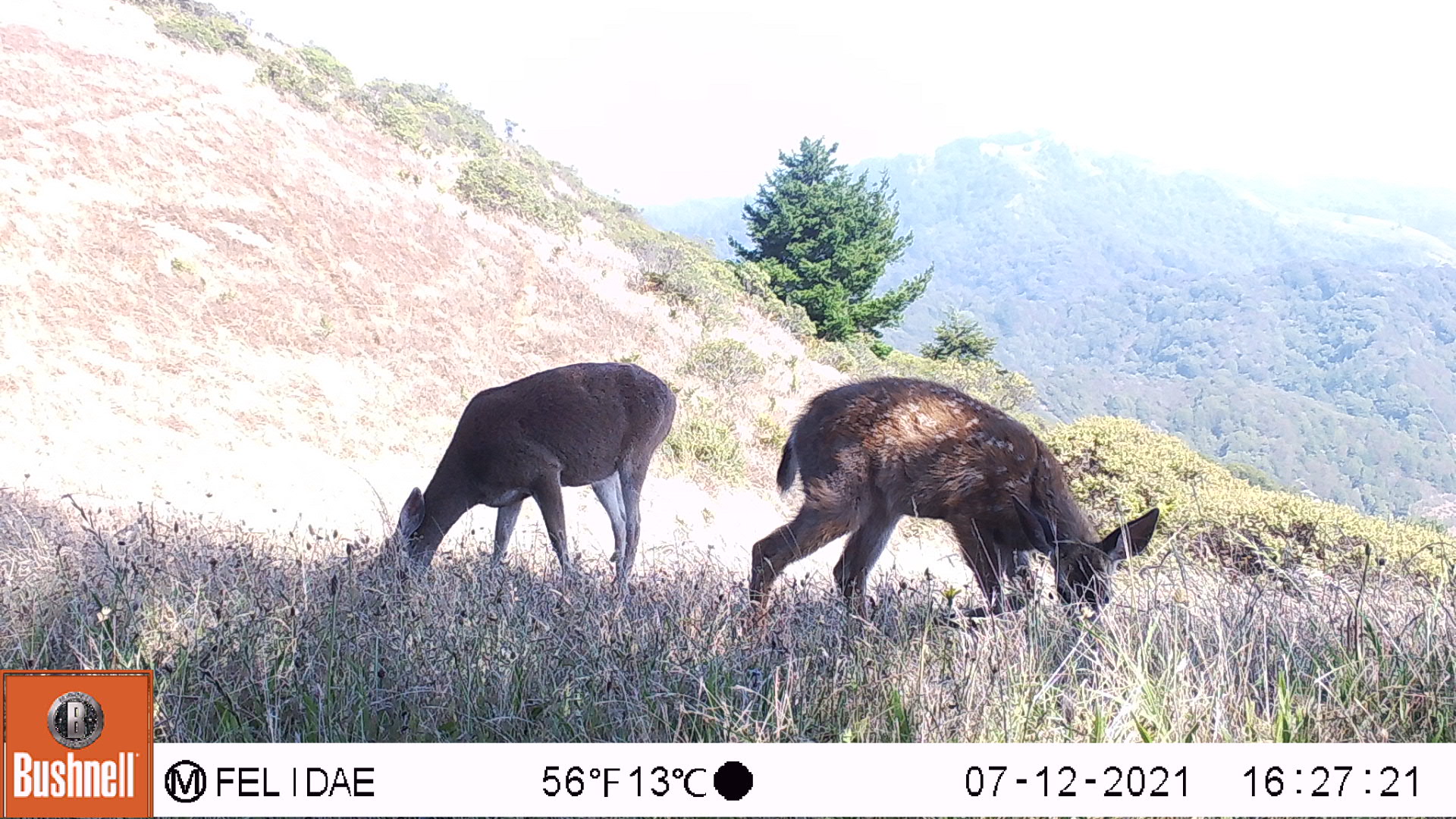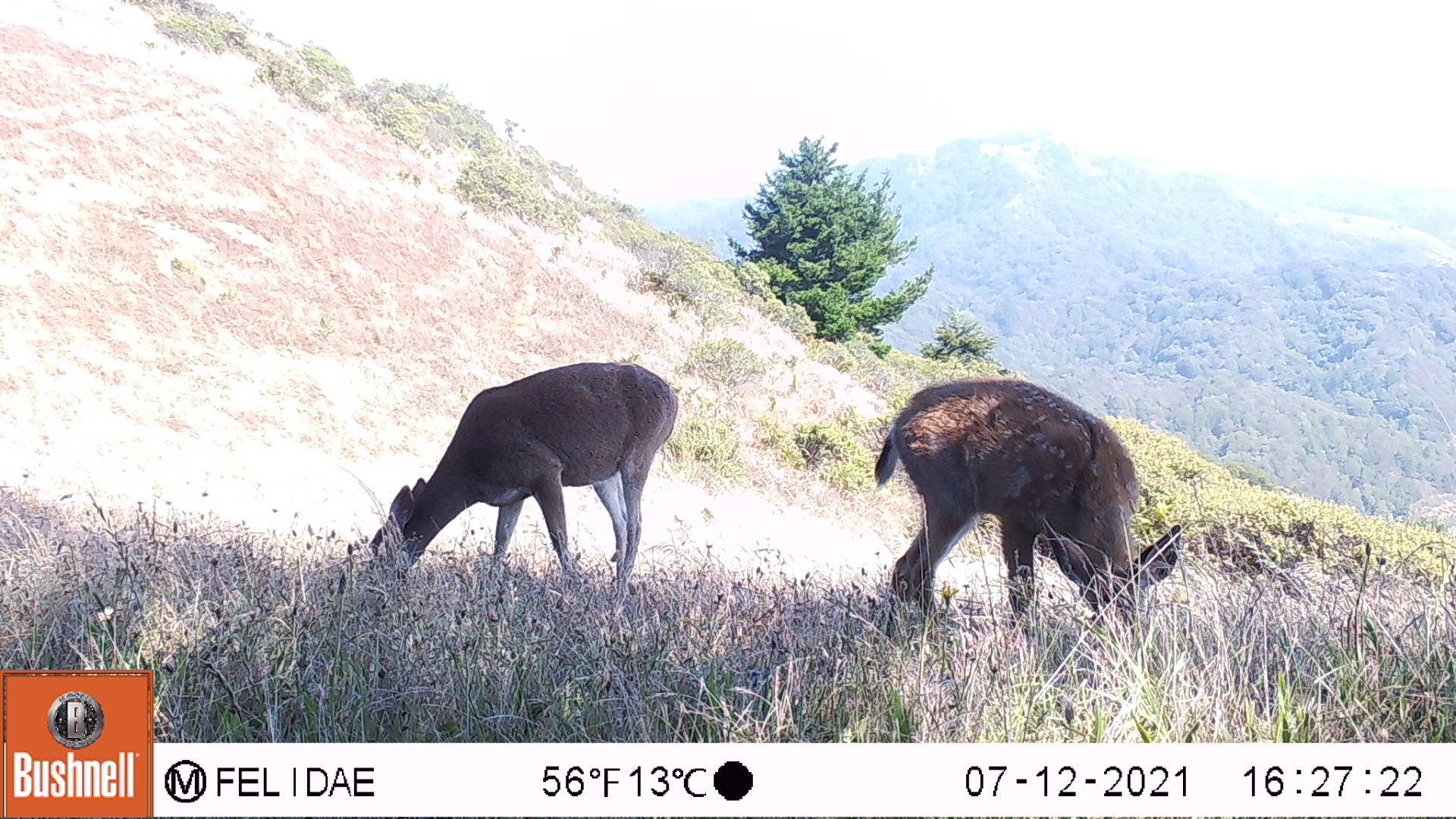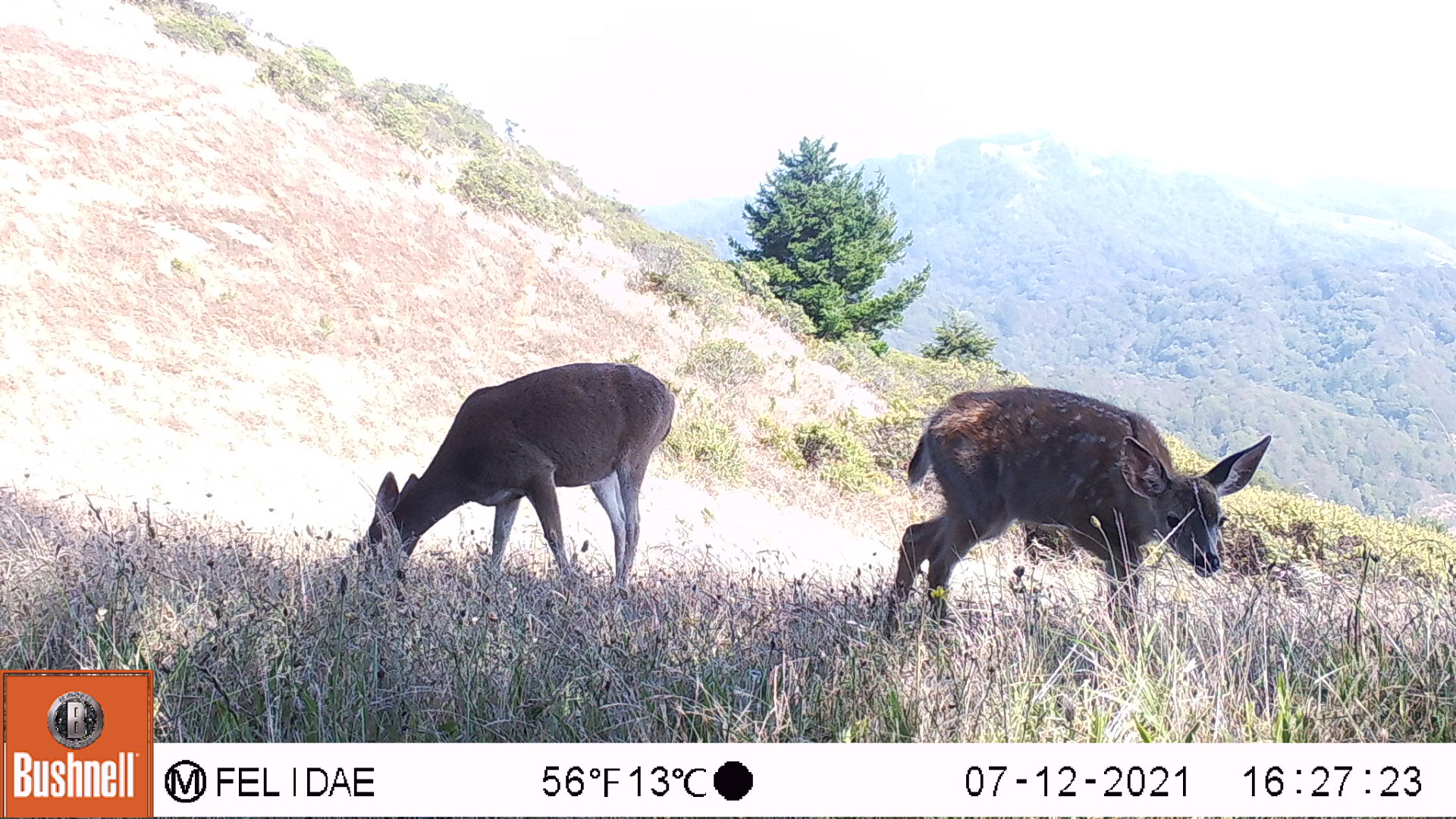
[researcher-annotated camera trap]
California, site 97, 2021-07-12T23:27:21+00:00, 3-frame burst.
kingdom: Animalia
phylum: Chordata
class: Mammalia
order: Artiodactyla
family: Cervidae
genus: Odocoileus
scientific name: Odocoileus hemionus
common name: mule deer